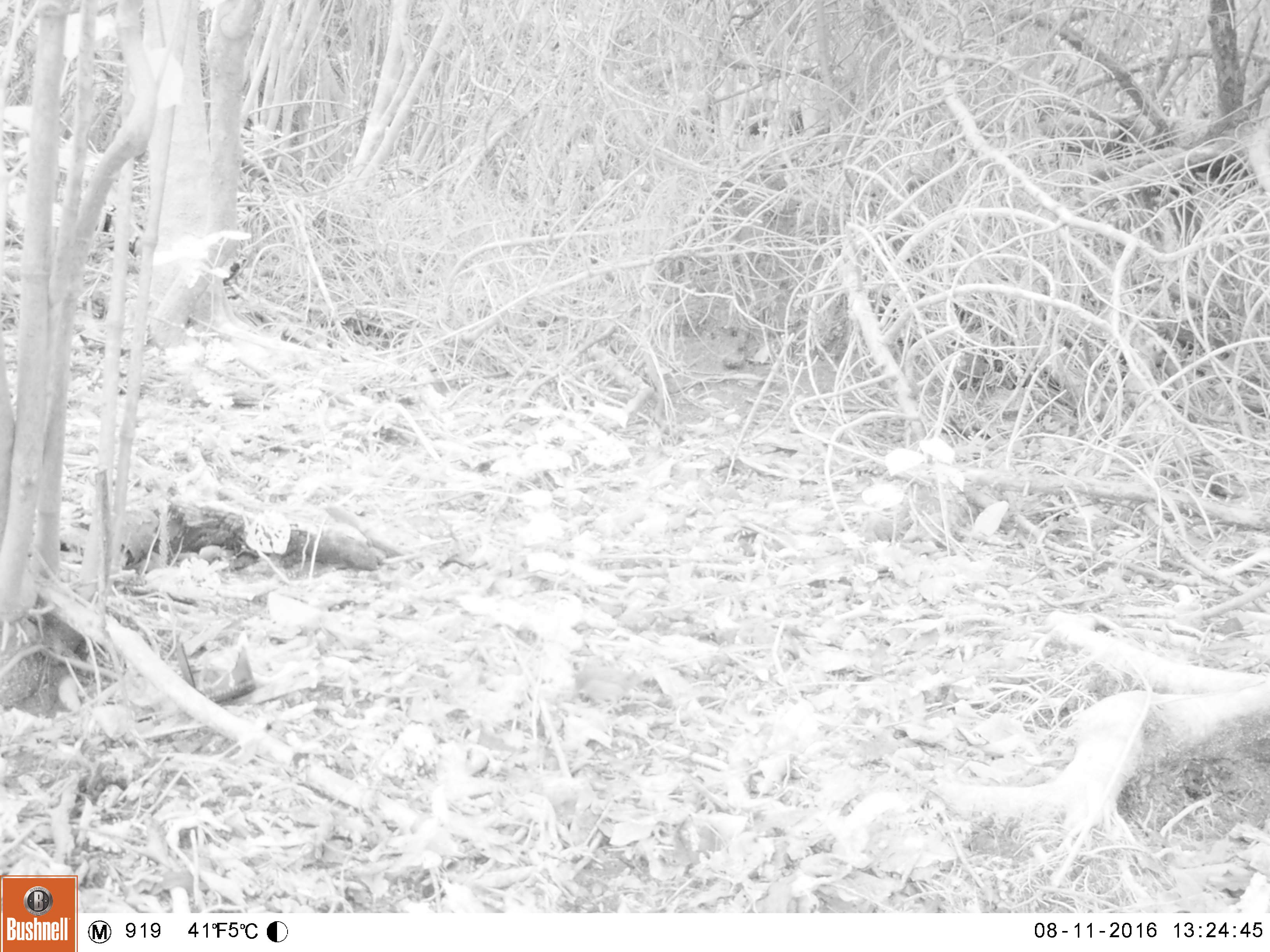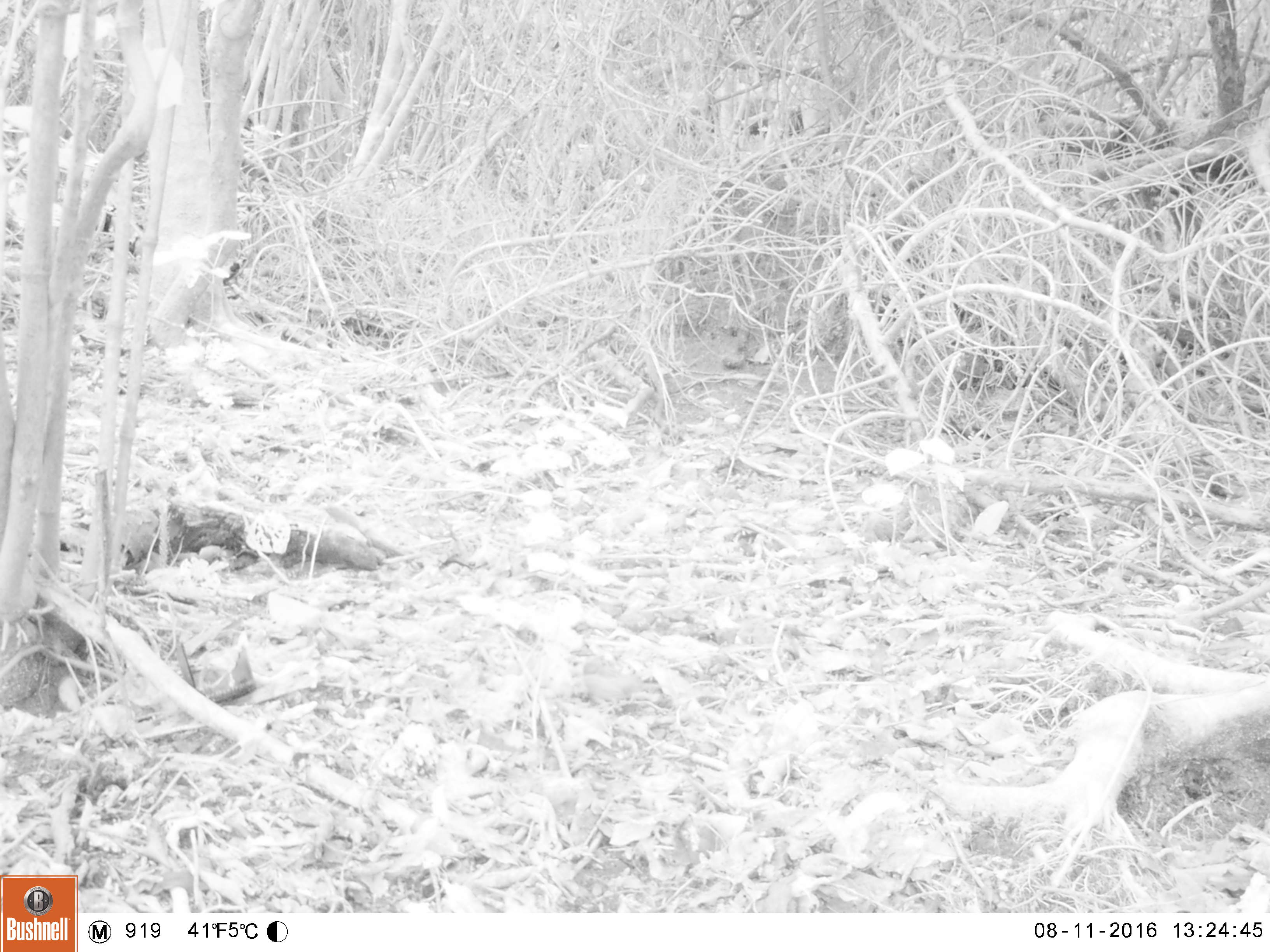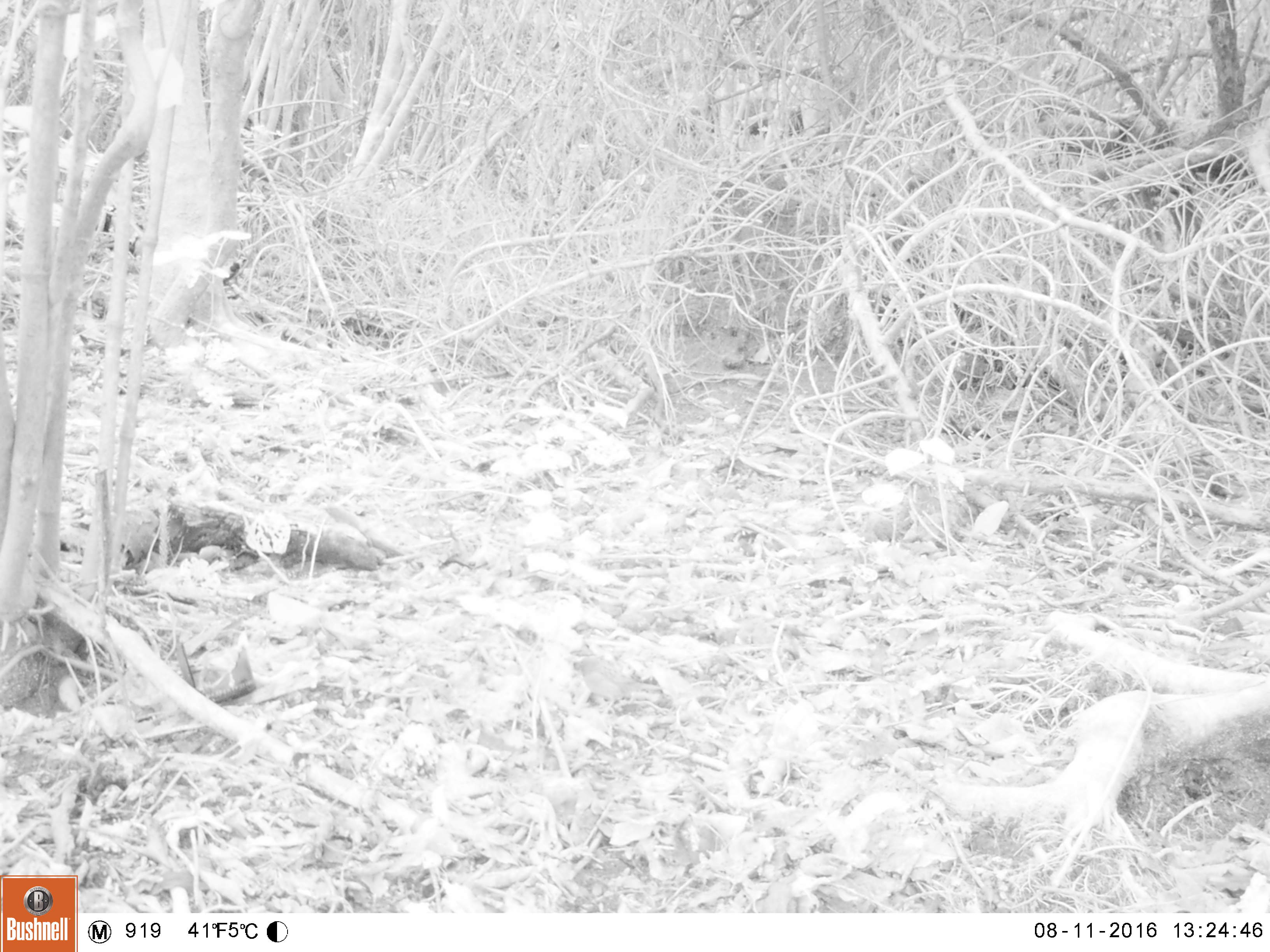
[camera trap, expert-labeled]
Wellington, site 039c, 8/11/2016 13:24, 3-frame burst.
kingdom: Animalia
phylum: Chordata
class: Aves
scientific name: Aves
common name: bird